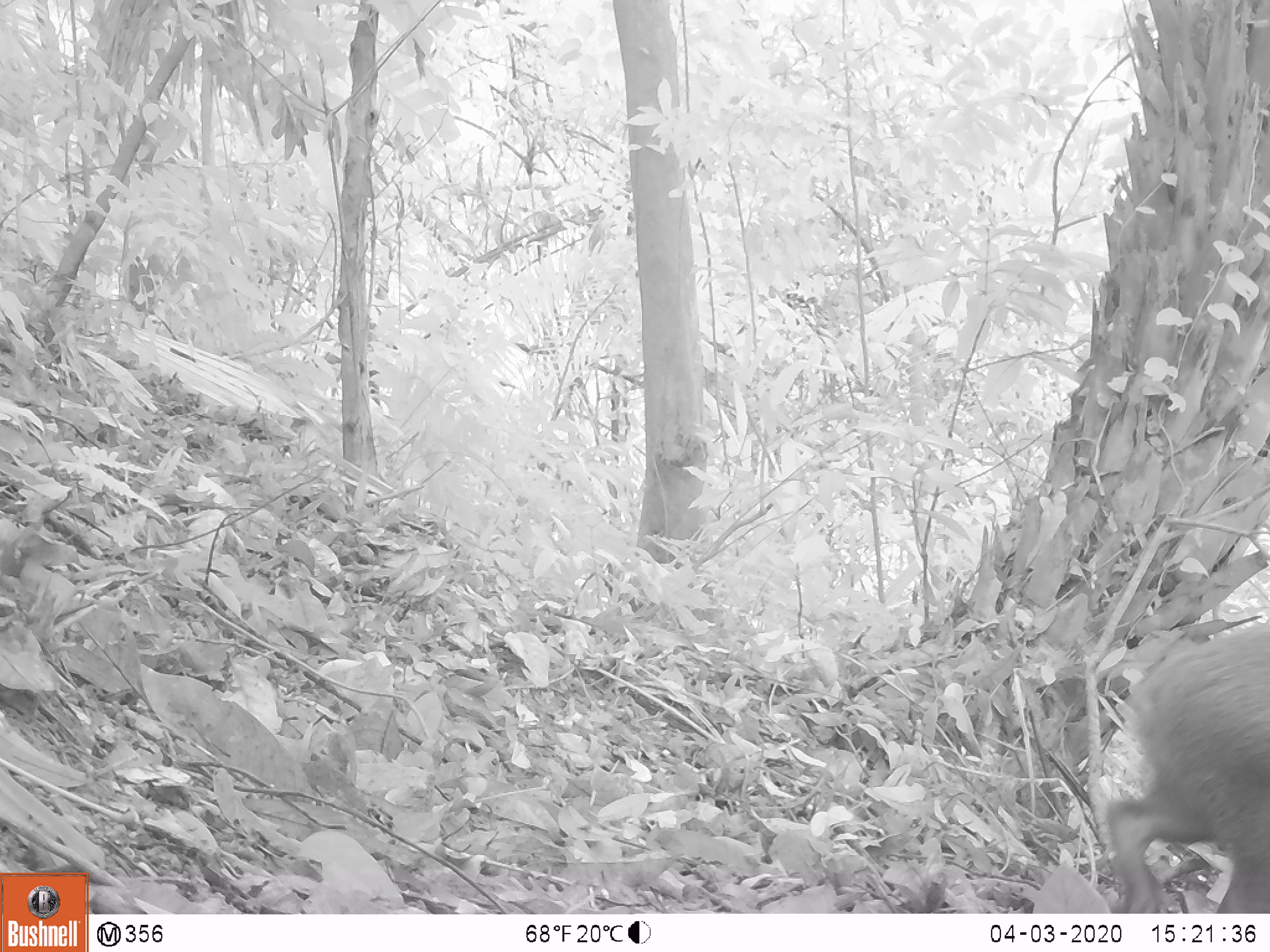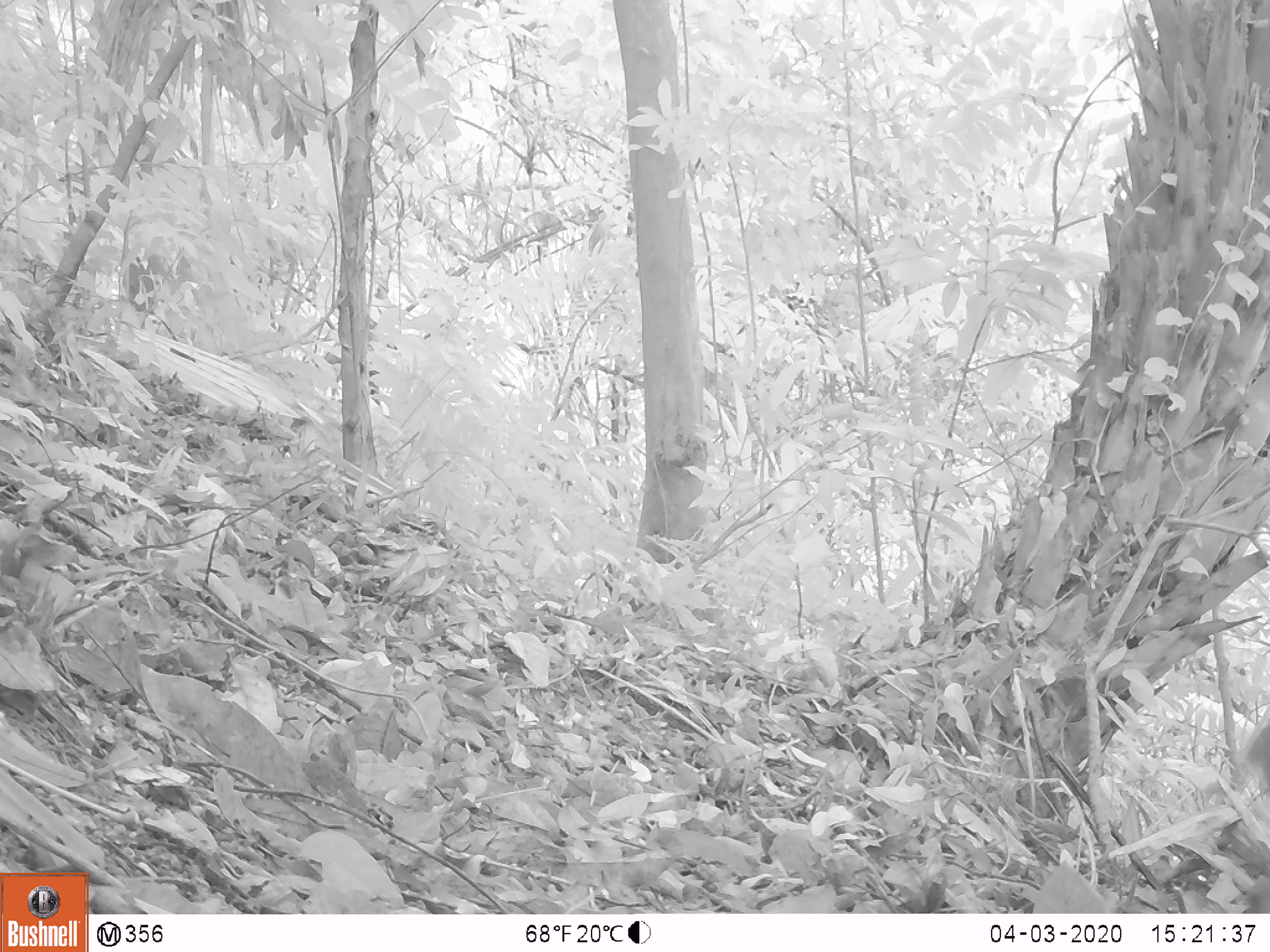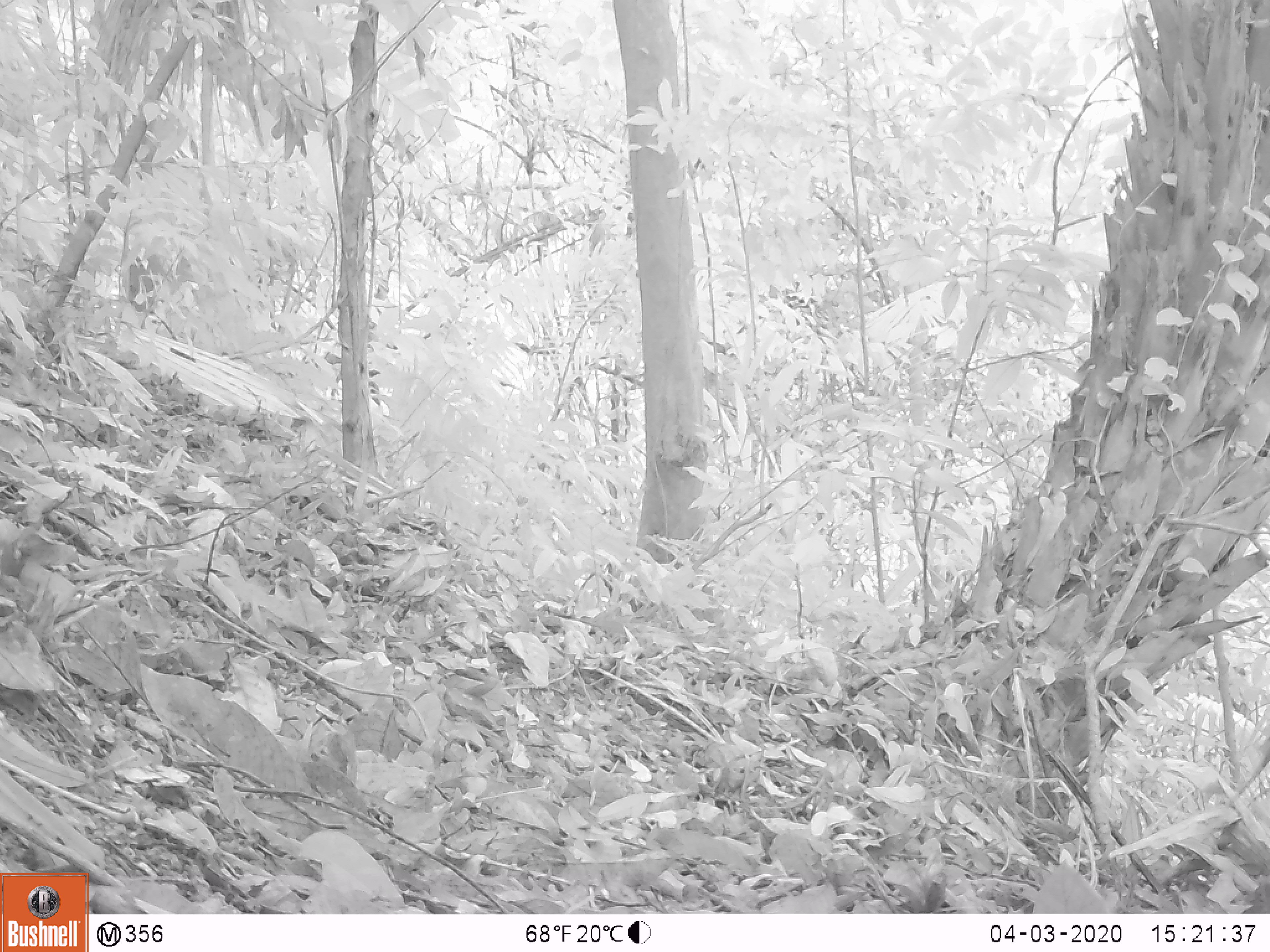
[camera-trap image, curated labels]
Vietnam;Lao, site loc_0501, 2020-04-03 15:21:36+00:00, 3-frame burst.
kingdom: Animalia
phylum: Chordata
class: Mammalia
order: Artiodactyla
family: Suidae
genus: Sus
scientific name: Sus scrofa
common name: eurasian wild pig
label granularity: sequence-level